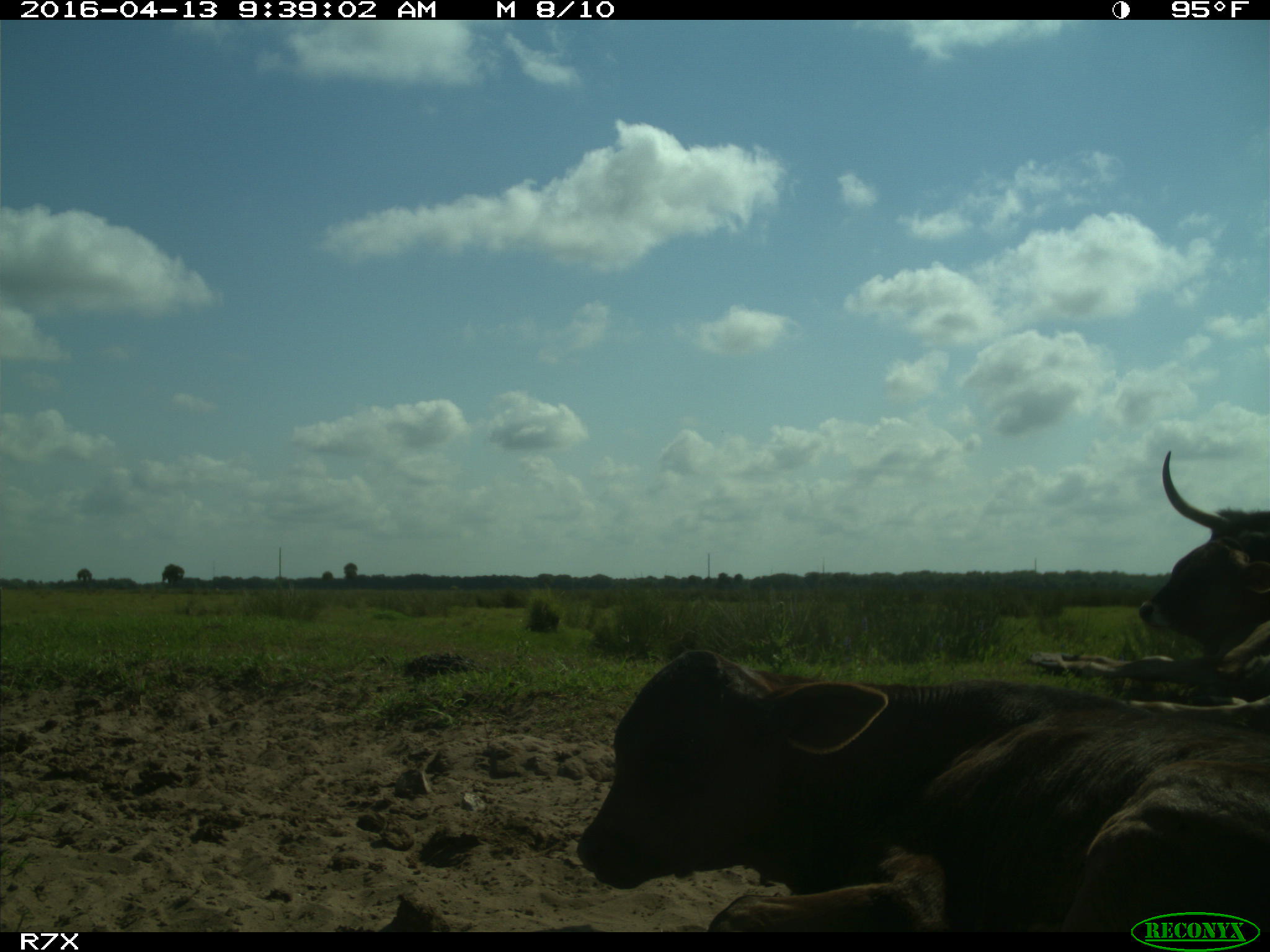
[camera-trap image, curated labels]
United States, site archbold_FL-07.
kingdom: Animalia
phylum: Chordata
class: Mammalia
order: Artiodactyla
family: Bovidae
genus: Bos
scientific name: Bos taurus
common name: domestic cow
Bos taurus (domestic cow).